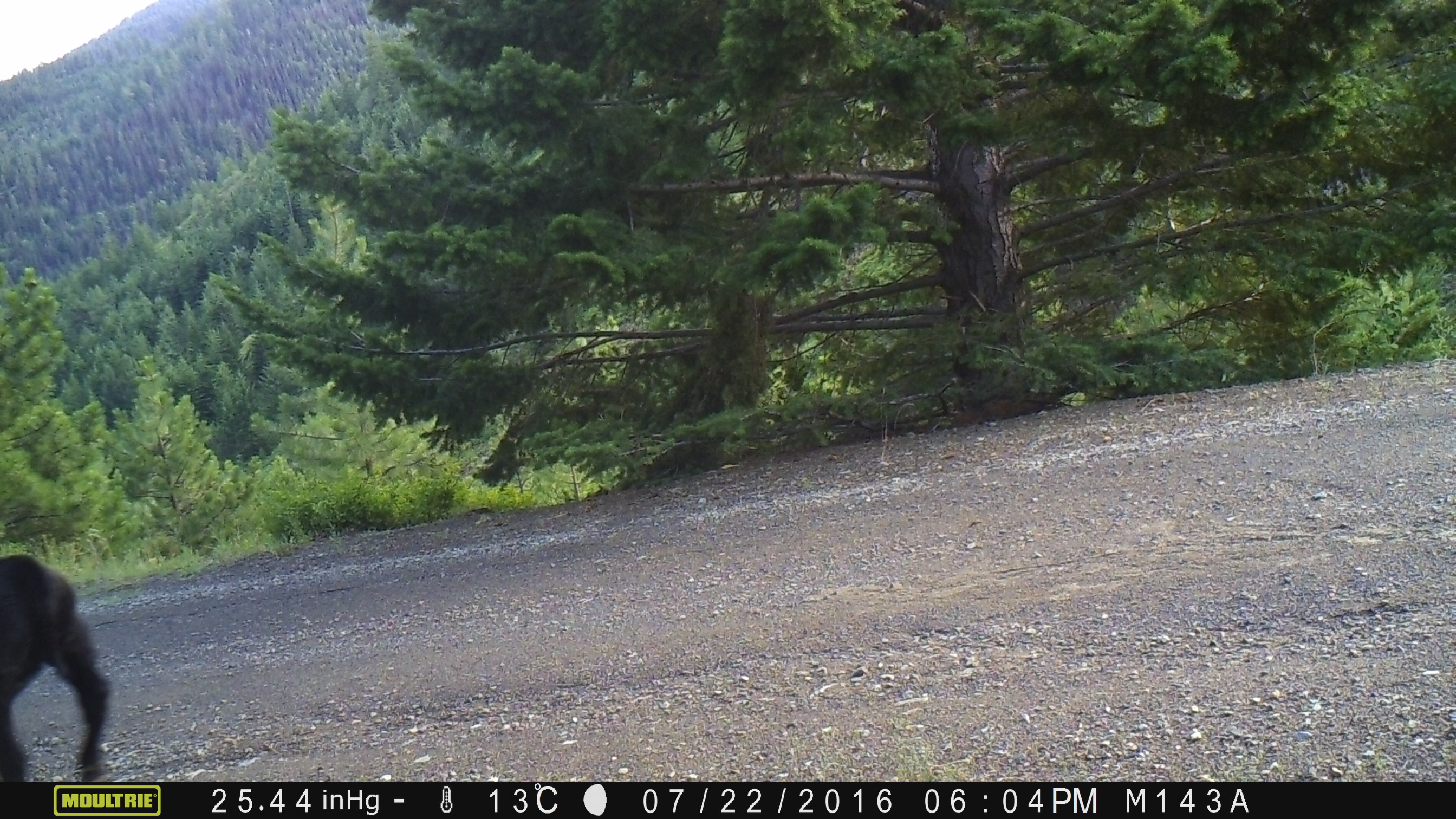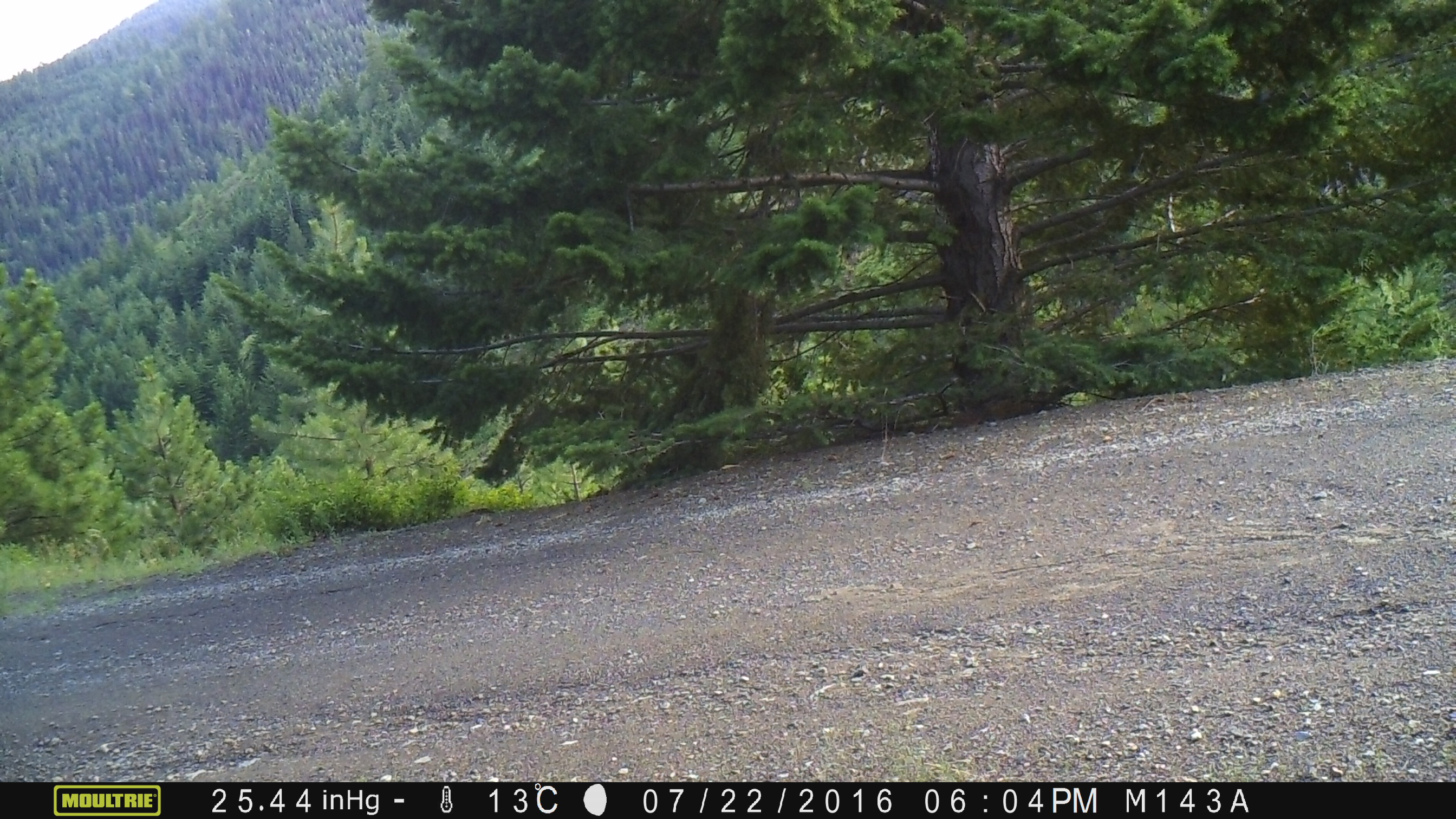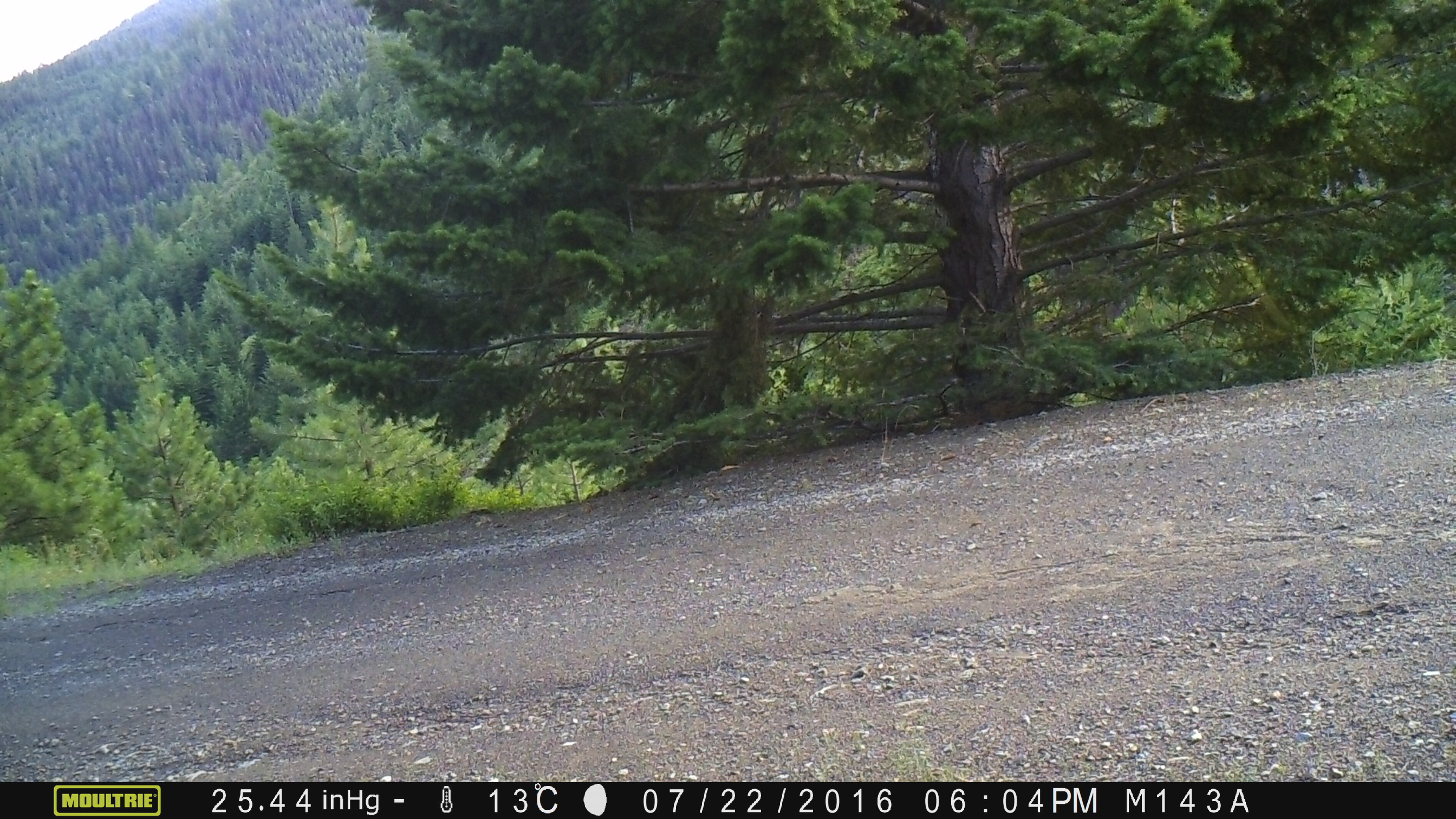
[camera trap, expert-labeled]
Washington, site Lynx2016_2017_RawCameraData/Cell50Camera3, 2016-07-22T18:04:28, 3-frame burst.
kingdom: Animalia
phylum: Chordata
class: Mammalia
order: Artiodactyla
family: Bovidae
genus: Bos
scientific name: Bos taurus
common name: domestic cattle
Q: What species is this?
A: Domestic cattle (Bos taurus).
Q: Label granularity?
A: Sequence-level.